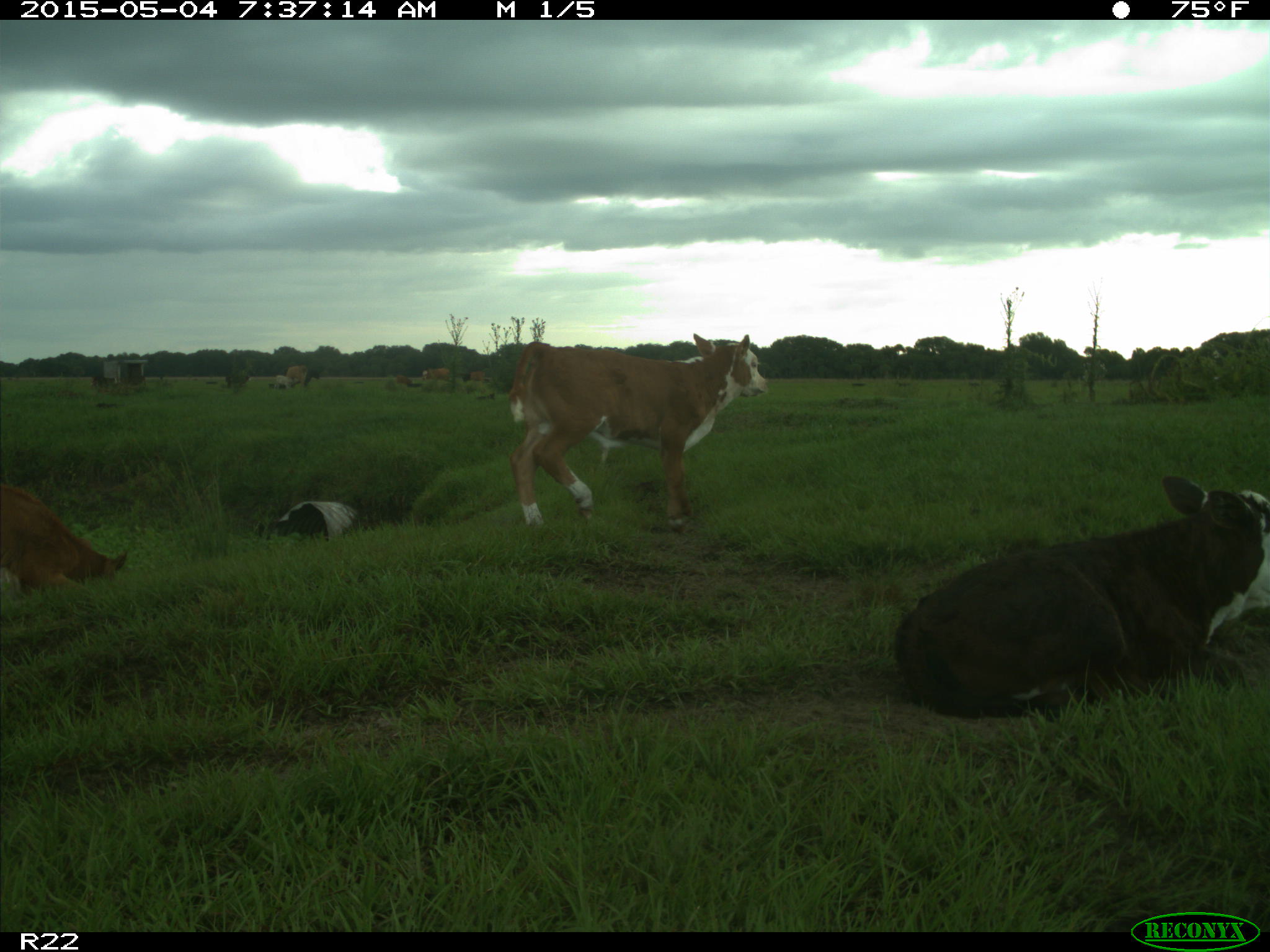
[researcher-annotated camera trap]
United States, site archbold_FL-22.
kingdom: Animalia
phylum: Chordata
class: Mammalia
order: Artiodactyla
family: Bovidae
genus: Bos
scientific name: Bos taurus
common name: domestic cow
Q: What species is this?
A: Bos taurus (domestic cow).